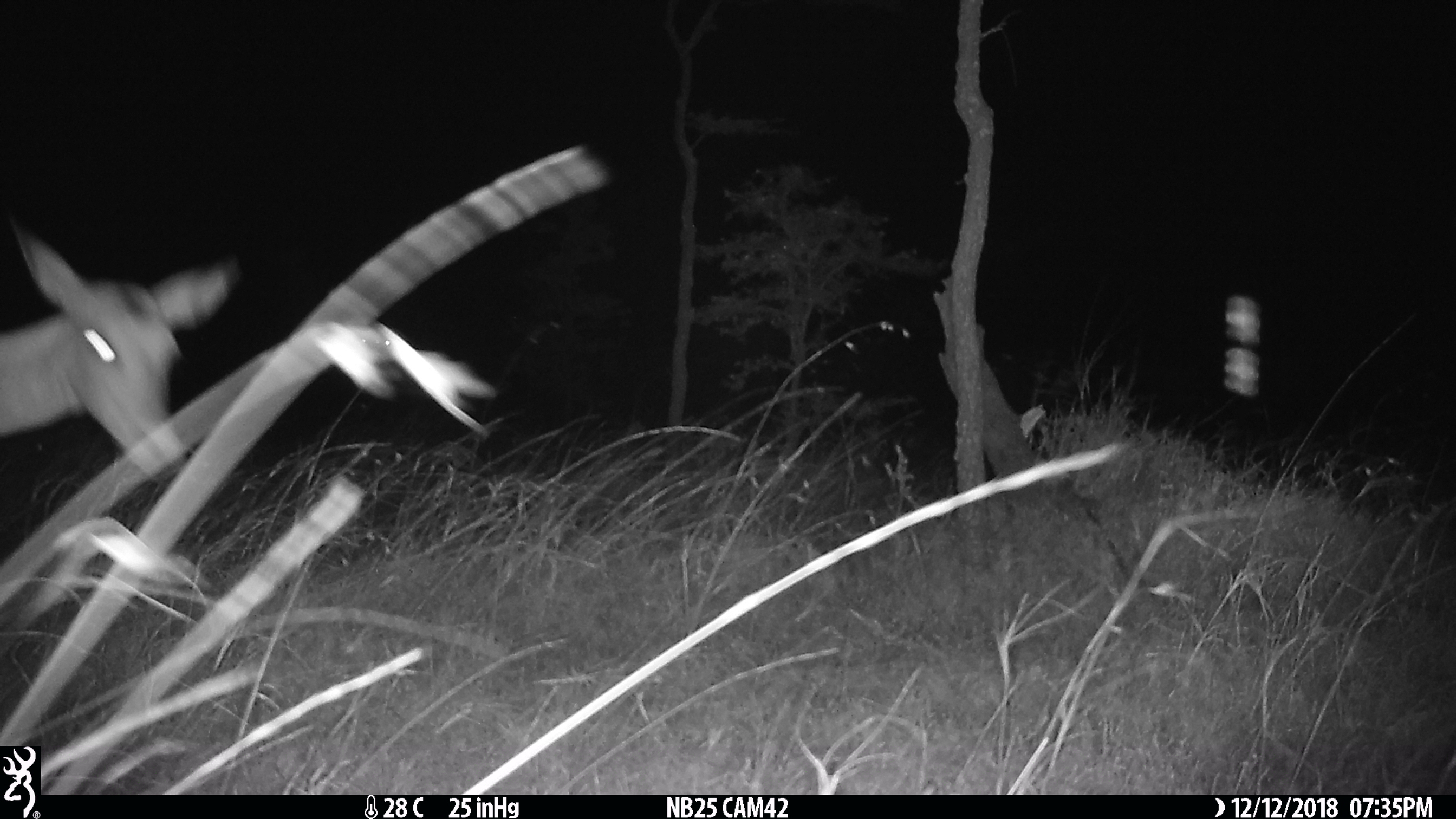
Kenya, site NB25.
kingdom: Animalia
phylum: Chordata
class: Mammalia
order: Artiodactyla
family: Bovidae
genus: Aepyceros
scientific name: Aepyceros melampus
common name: impala